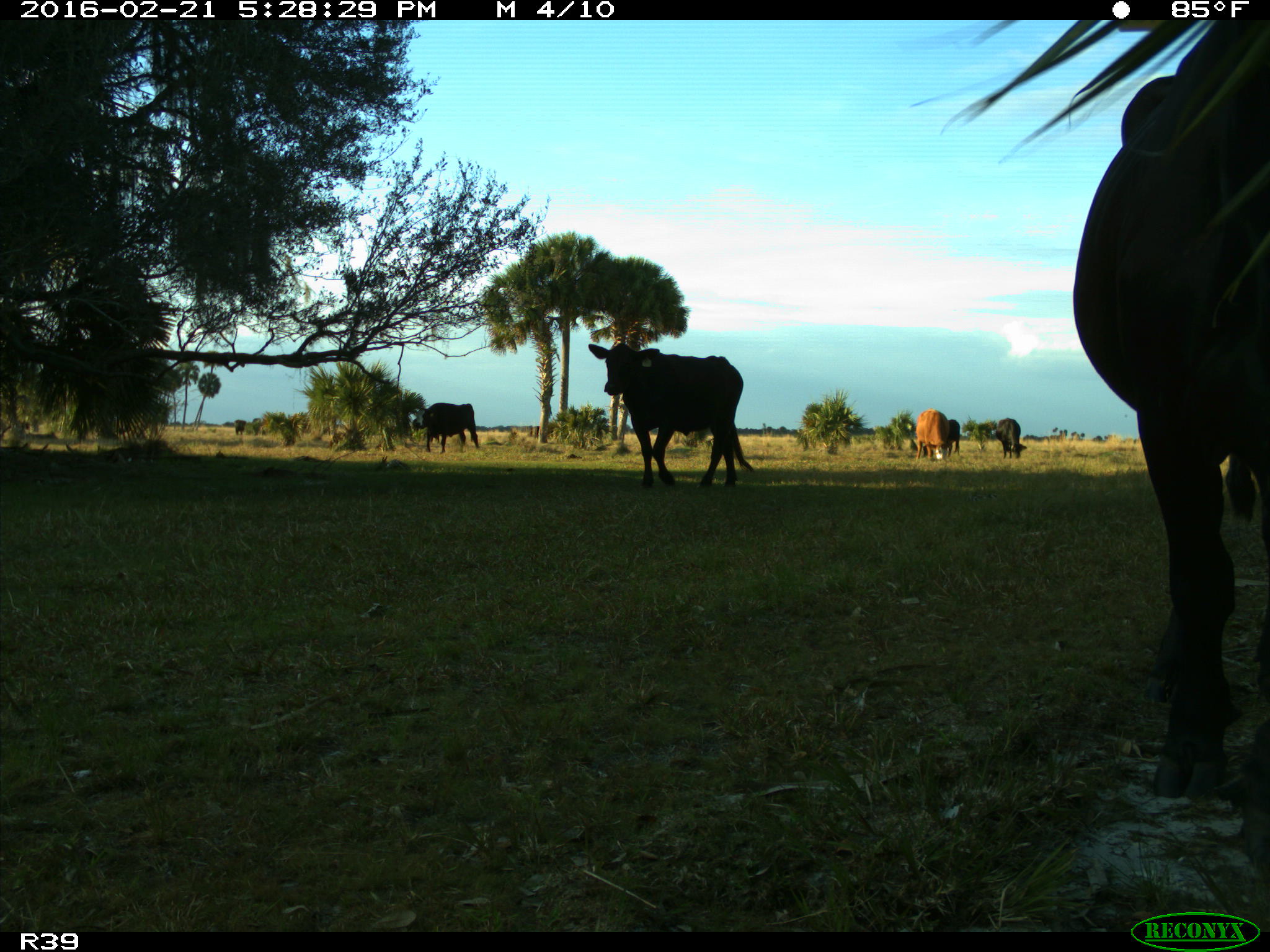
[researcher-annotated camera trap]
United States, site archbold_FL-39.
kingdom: Animalia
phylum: Chordata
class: Mammalia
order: Artiodactyla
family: Bovidae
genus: Bos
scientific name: Bos taurus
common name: domestic cow